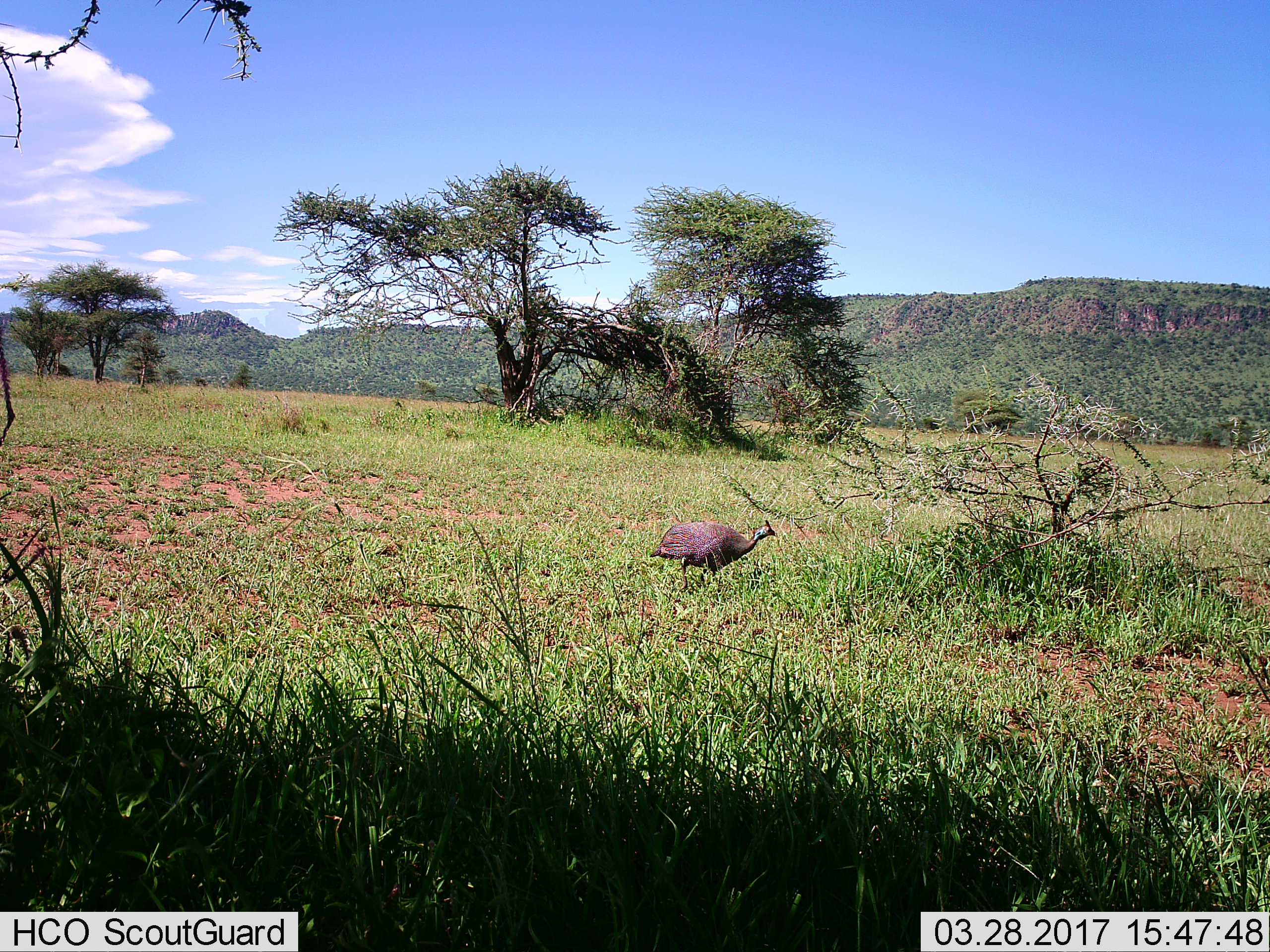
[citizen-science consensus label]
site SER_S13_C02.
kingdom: Animalia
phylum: Chordata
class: Aves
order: Galliformes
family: Numididae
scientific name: Numididae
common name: guineafowl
Guineafowl (Numididae), count 1. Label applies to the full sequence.